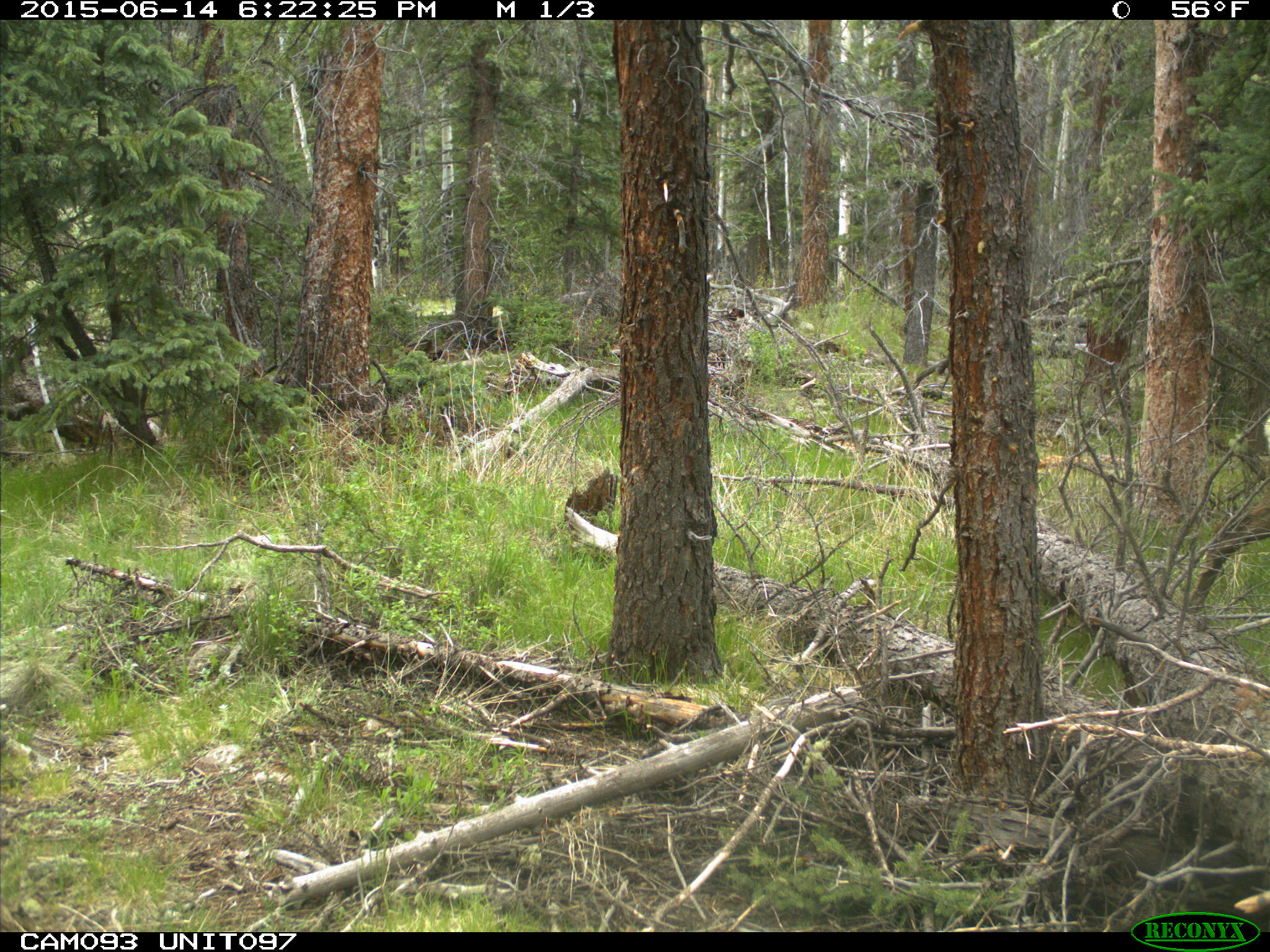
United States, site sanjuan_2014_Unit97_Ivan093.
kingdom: Animalia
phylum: Chordata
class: Mammalia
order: Artiodactyla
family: Cervidae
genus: Cervus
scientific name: Cervus elaphus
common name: red deer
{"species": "Cervus elaphus (red deer)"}